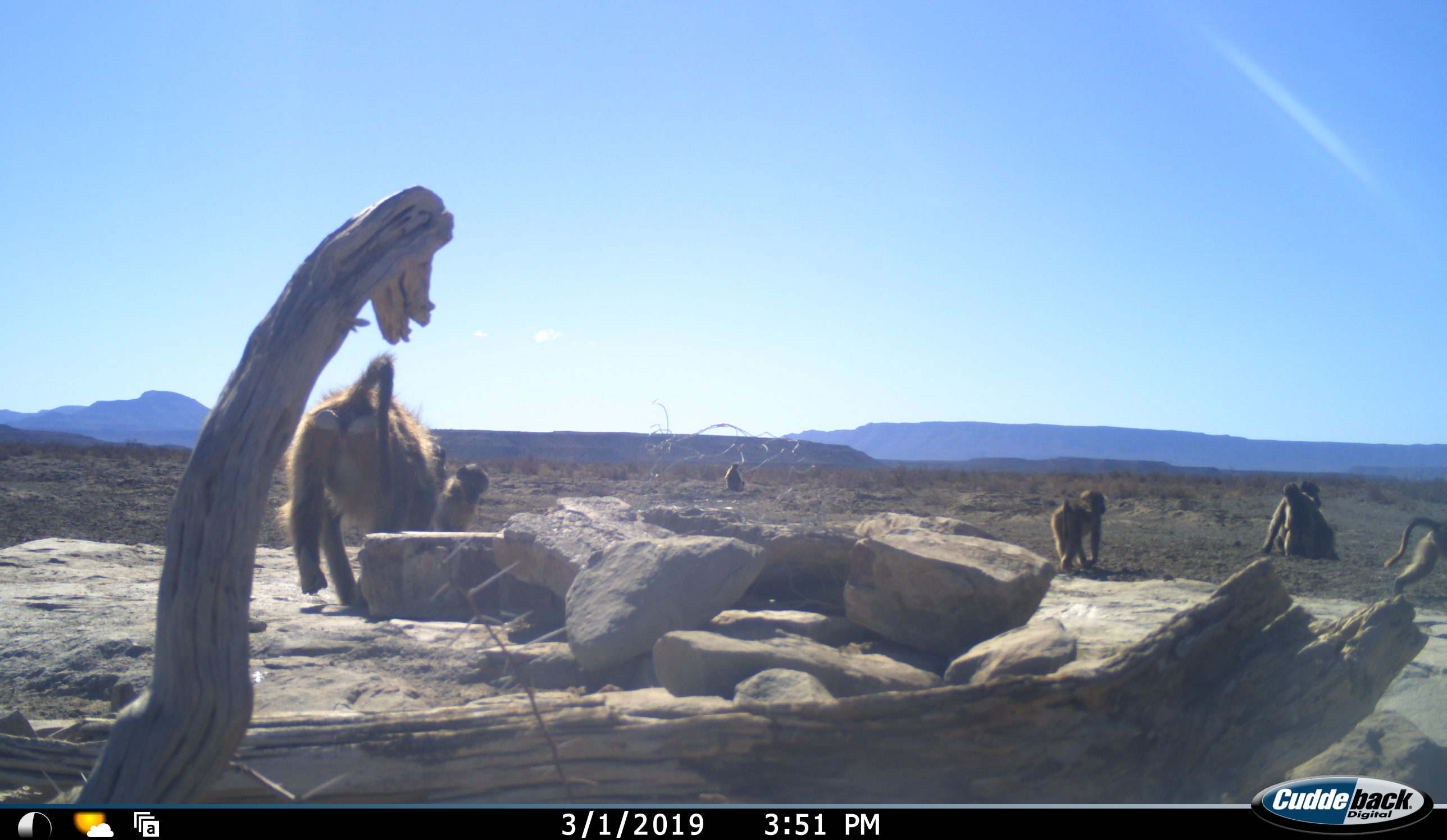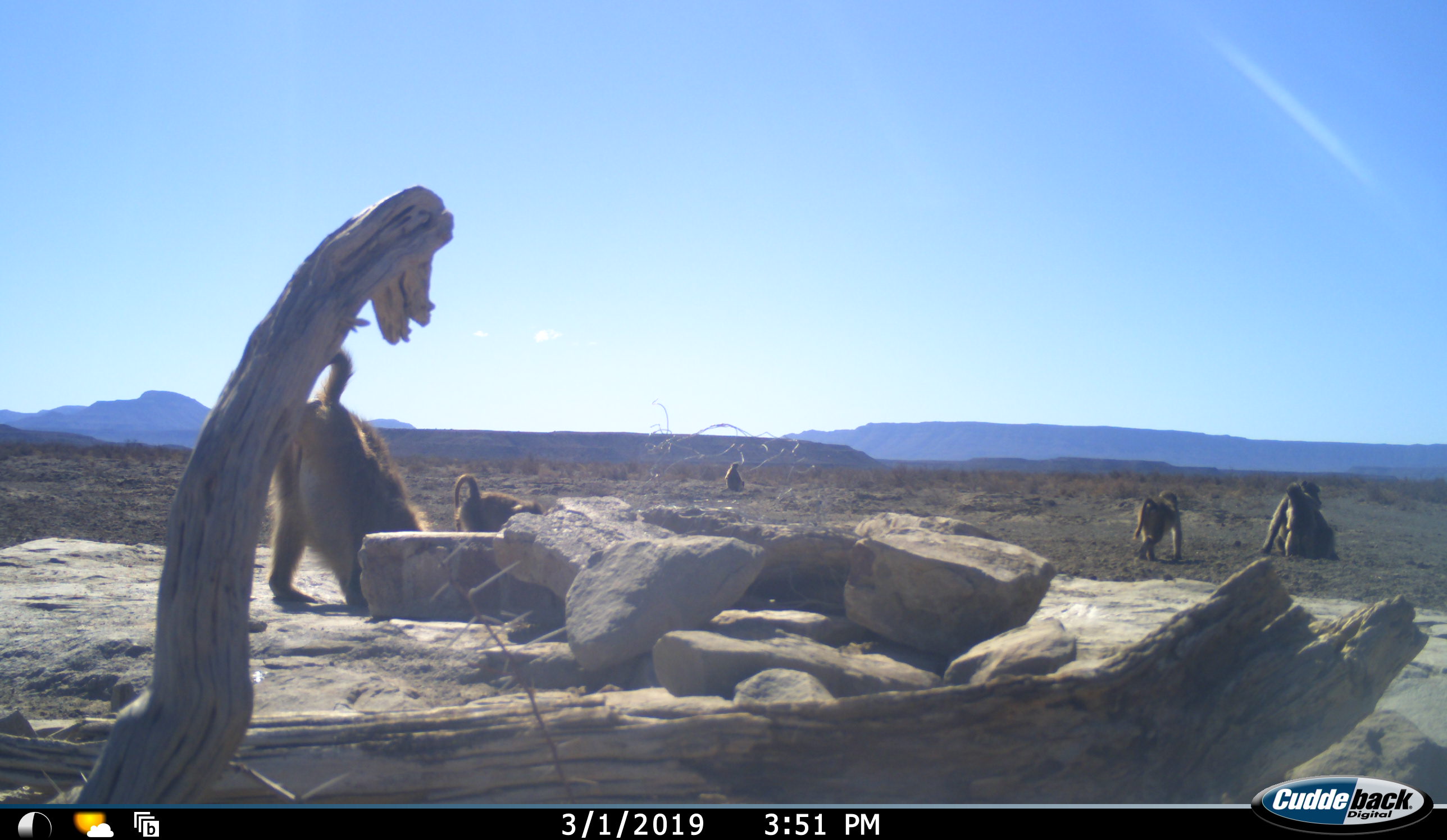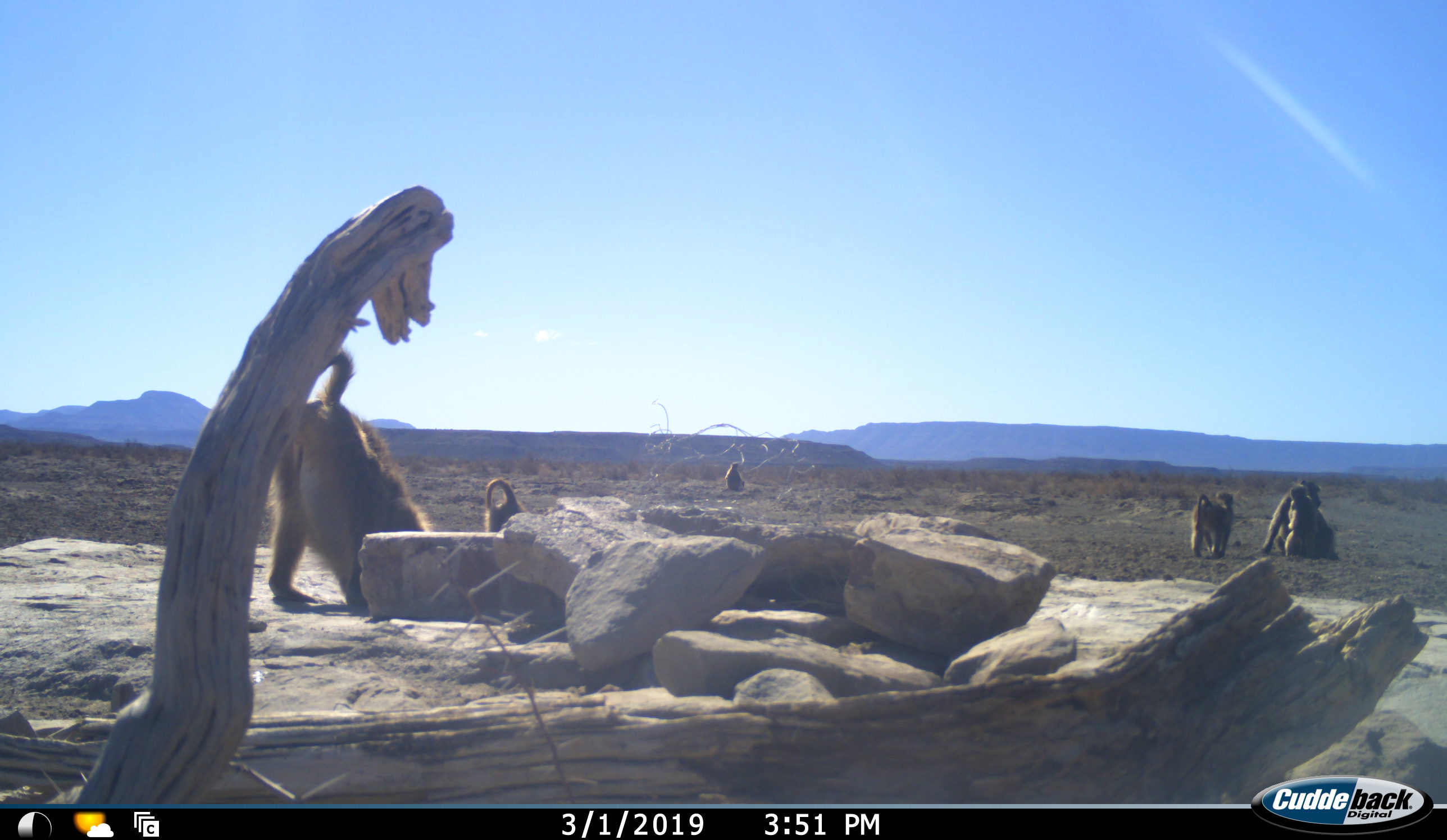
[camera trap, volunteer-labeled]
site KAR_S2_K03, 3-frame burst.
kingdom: Animalia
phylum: Chordata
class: Mammalia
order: Primates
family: Cercopithecidae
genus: Papio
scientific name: Papio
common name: baboon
Baboon (Papio), count 7. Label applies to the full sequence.